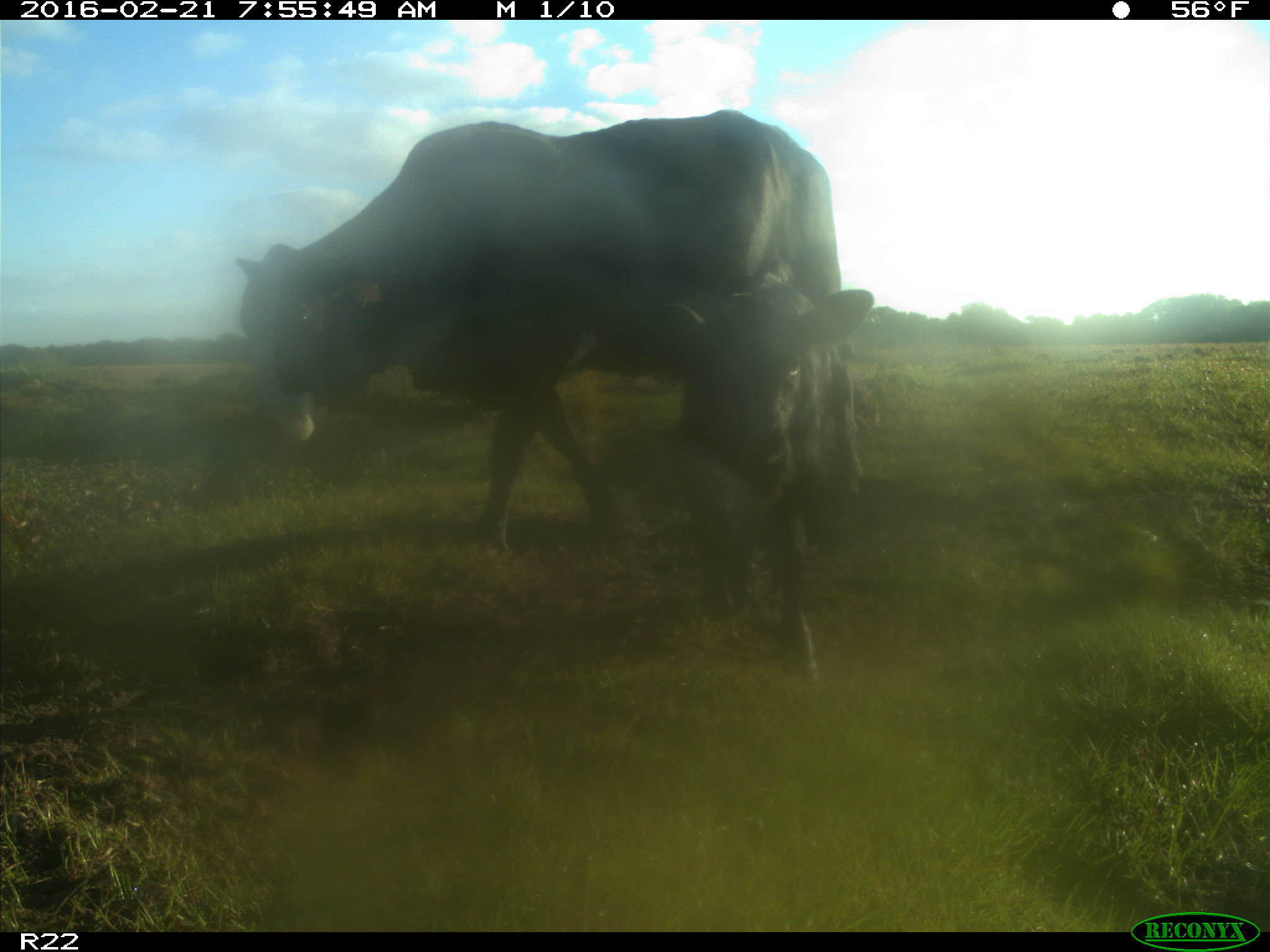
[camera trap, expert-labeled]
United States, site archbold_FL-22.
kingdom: Animalia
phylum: Chordata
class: Mammalia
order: Artiodactyla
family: Bovidae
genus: Bos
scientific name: Bos taurus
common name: domestic cow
Bos taurus (domestic cow).